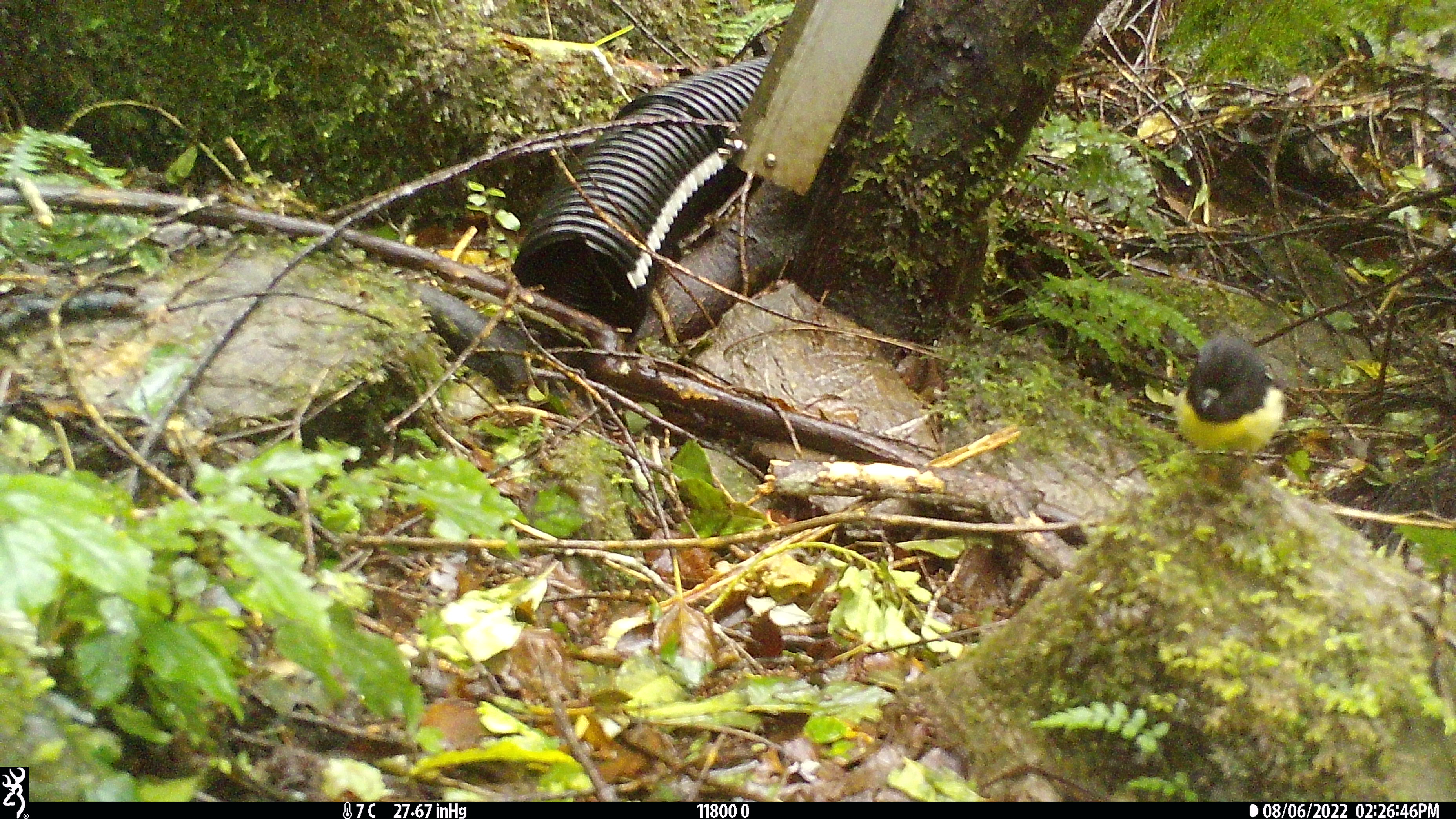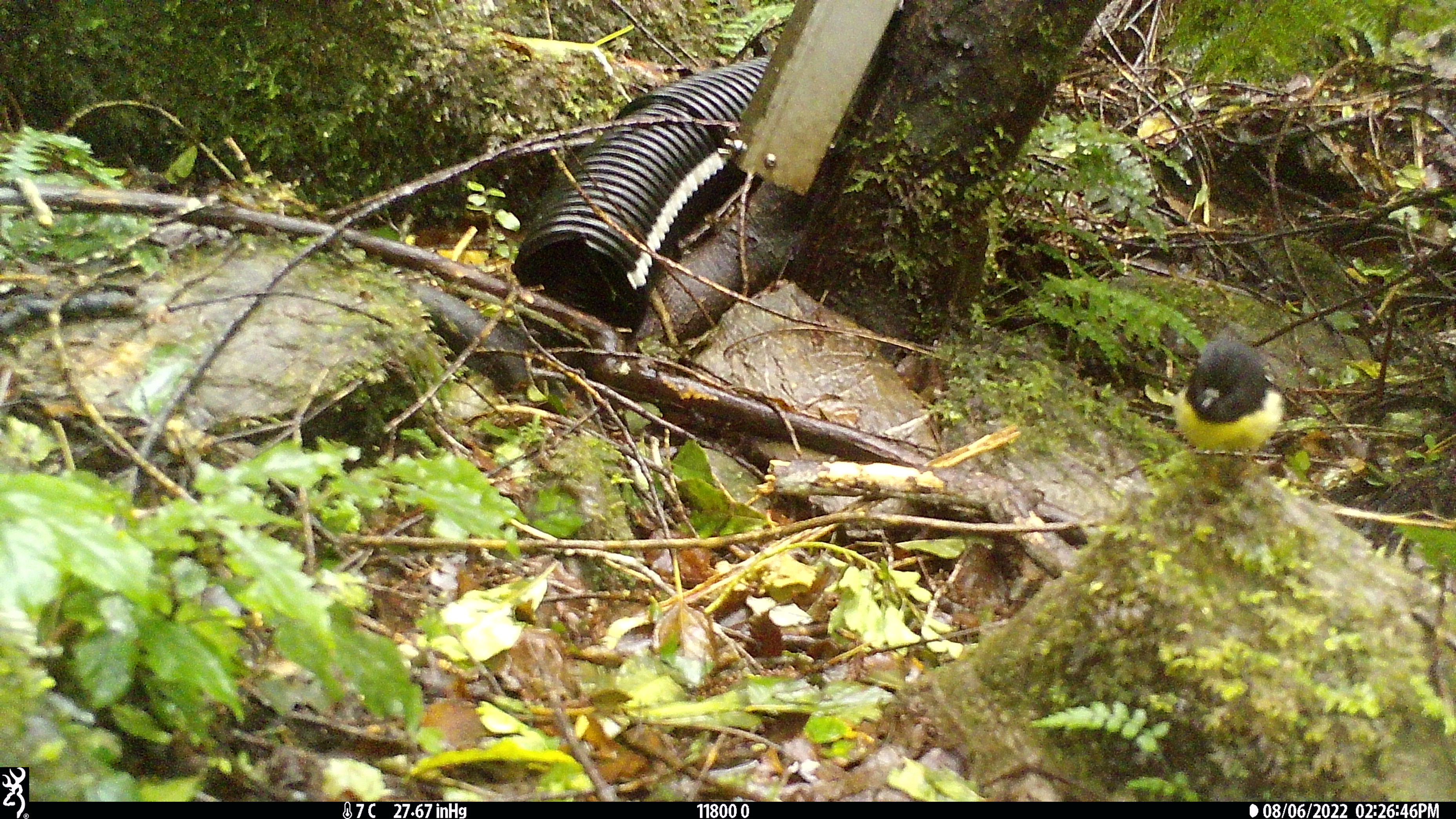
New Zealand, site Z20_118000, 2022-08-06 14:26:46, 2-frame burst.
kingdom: Animalia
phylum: Chordata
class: Aves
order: Passeriformes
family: Petroicidae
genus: Petroica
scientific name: Petroica macrocephala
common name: tomtit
Tomtit (Petroica macrocephala).